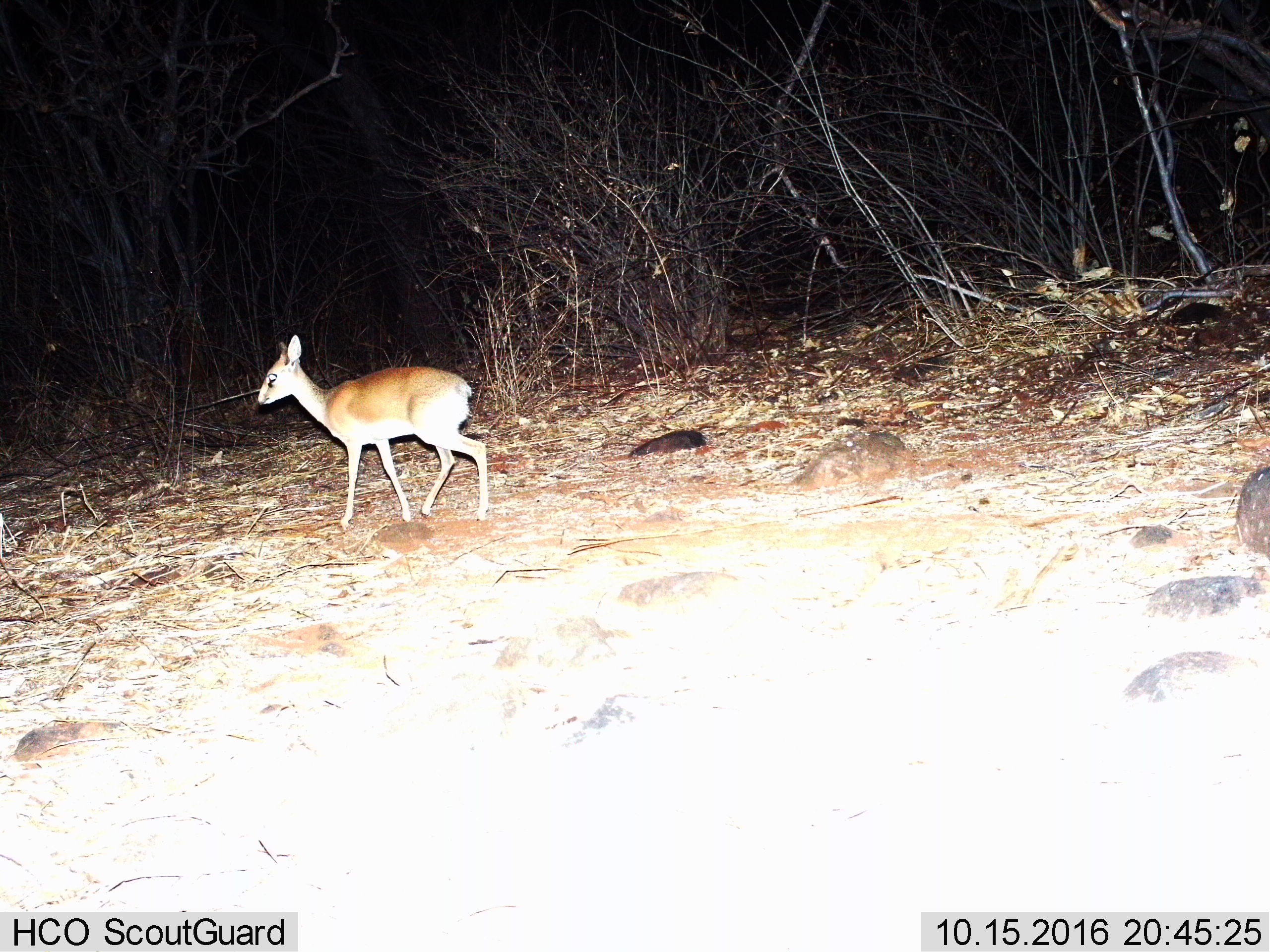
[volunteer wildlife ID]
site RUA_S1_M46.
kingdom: Animalia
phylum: Chordata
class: Mammalia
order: Artiodactyla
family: Bovidae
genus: Madoqua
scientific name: Madoqua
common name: dik-dik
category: dikdik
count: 1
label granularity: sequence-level